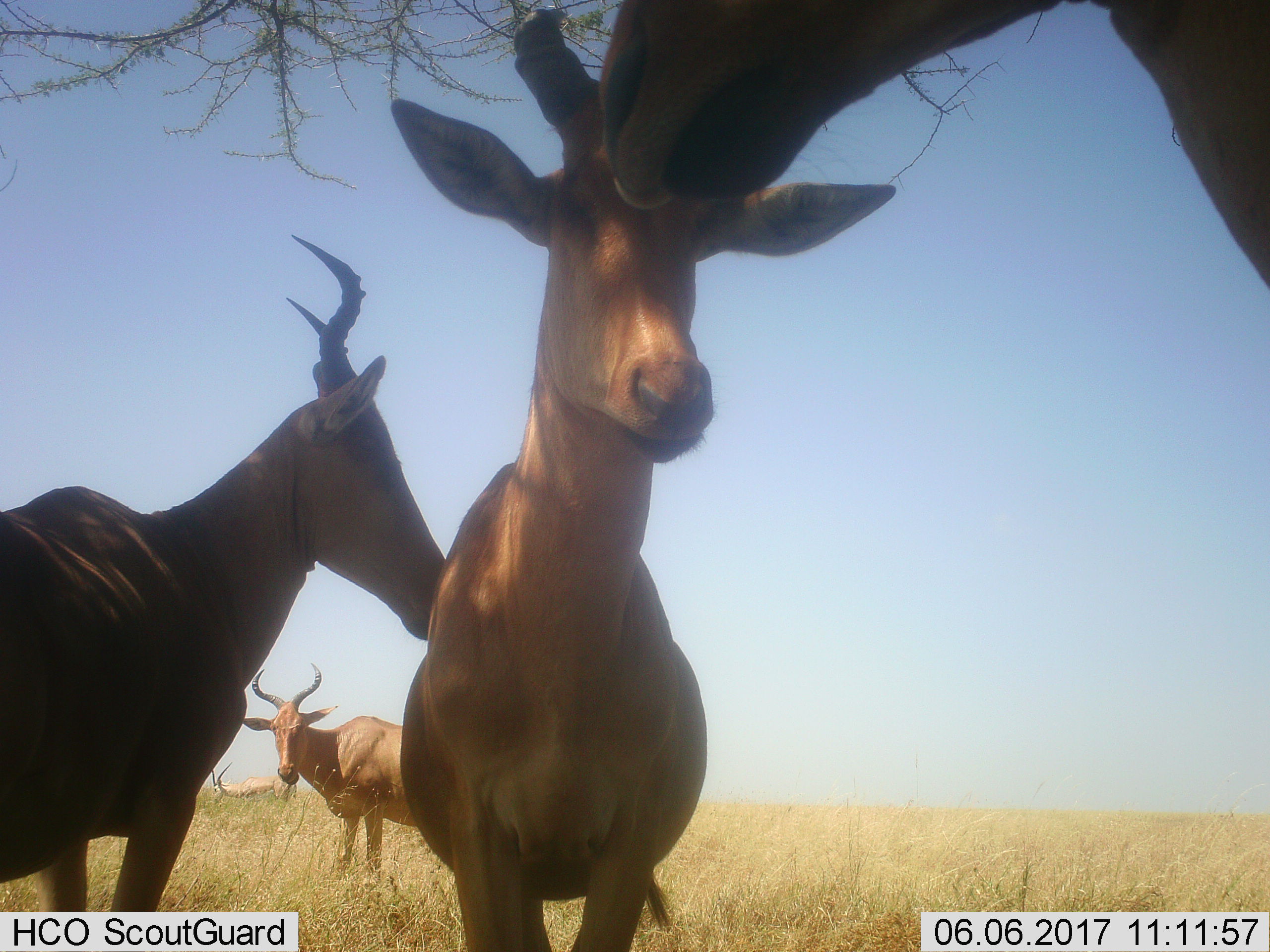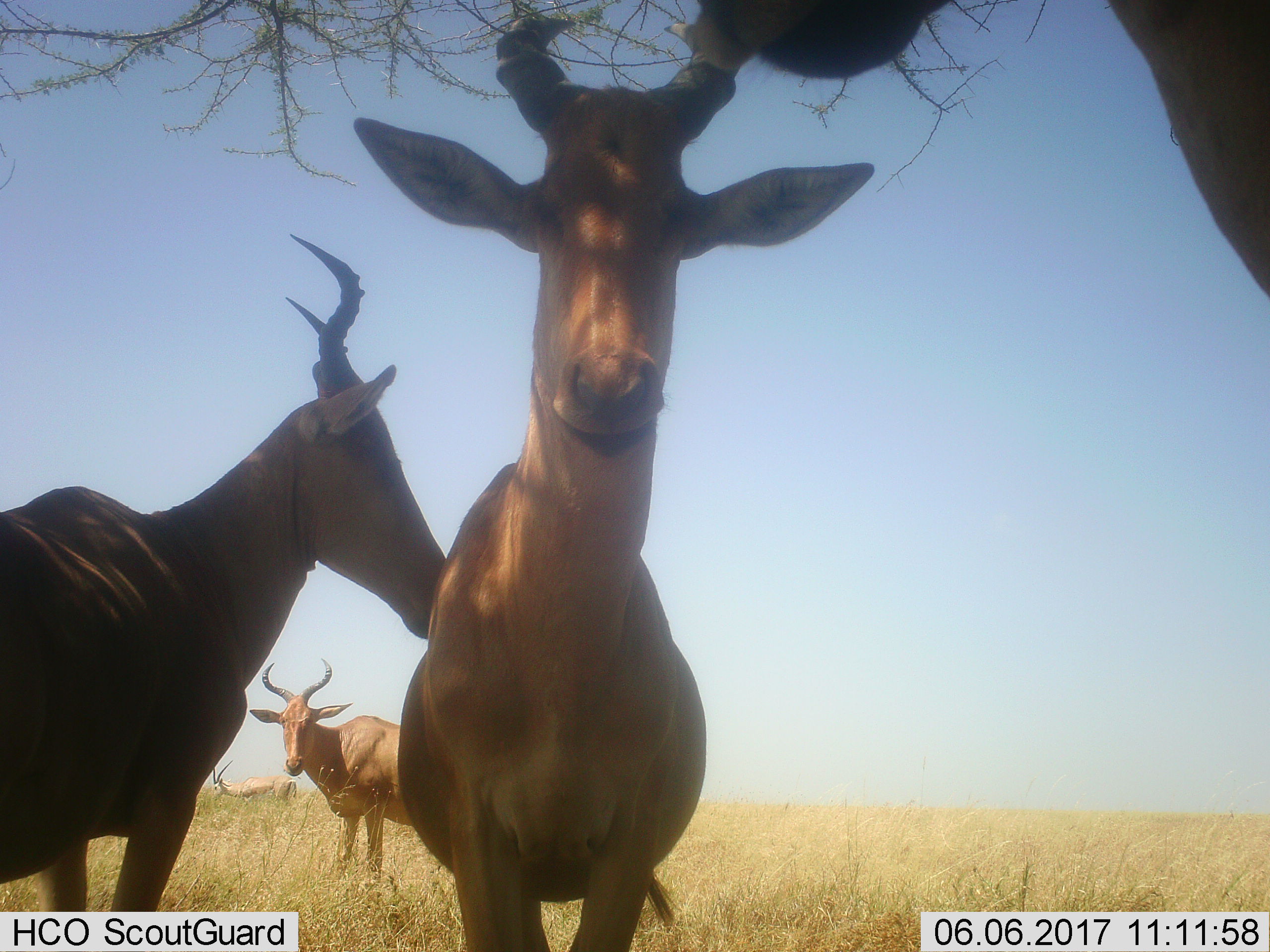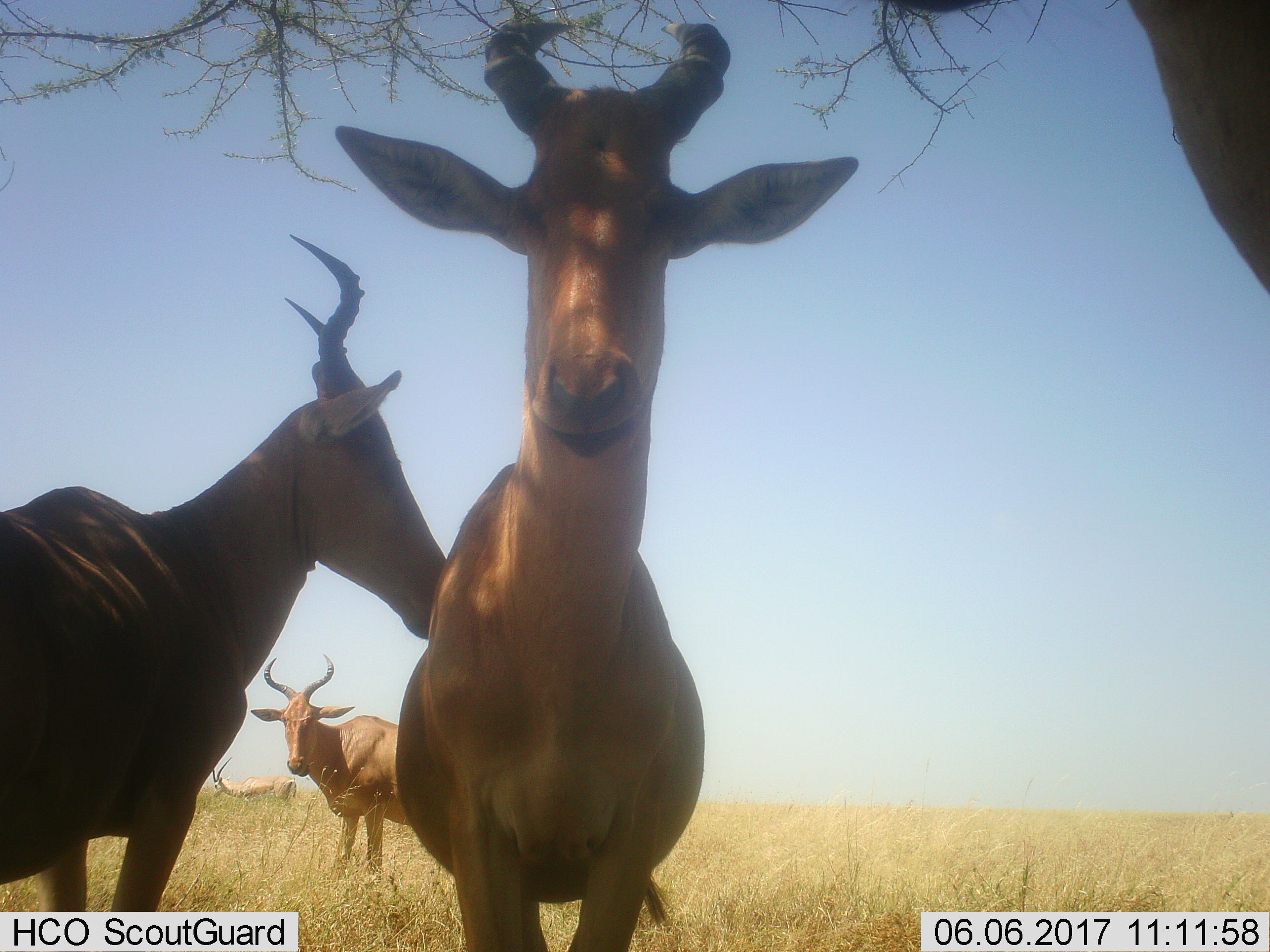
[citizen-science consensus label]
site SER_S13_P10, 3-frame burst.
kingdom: Animalia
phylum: Chordata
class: Mammalia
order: Artiodactyla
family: Bovidae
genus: Alcelaphus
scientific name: Alcelaphus buselaphus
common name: hartebeest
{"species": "hartebeest (Alcelaphus buselaphus)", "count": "5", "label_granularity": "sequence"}